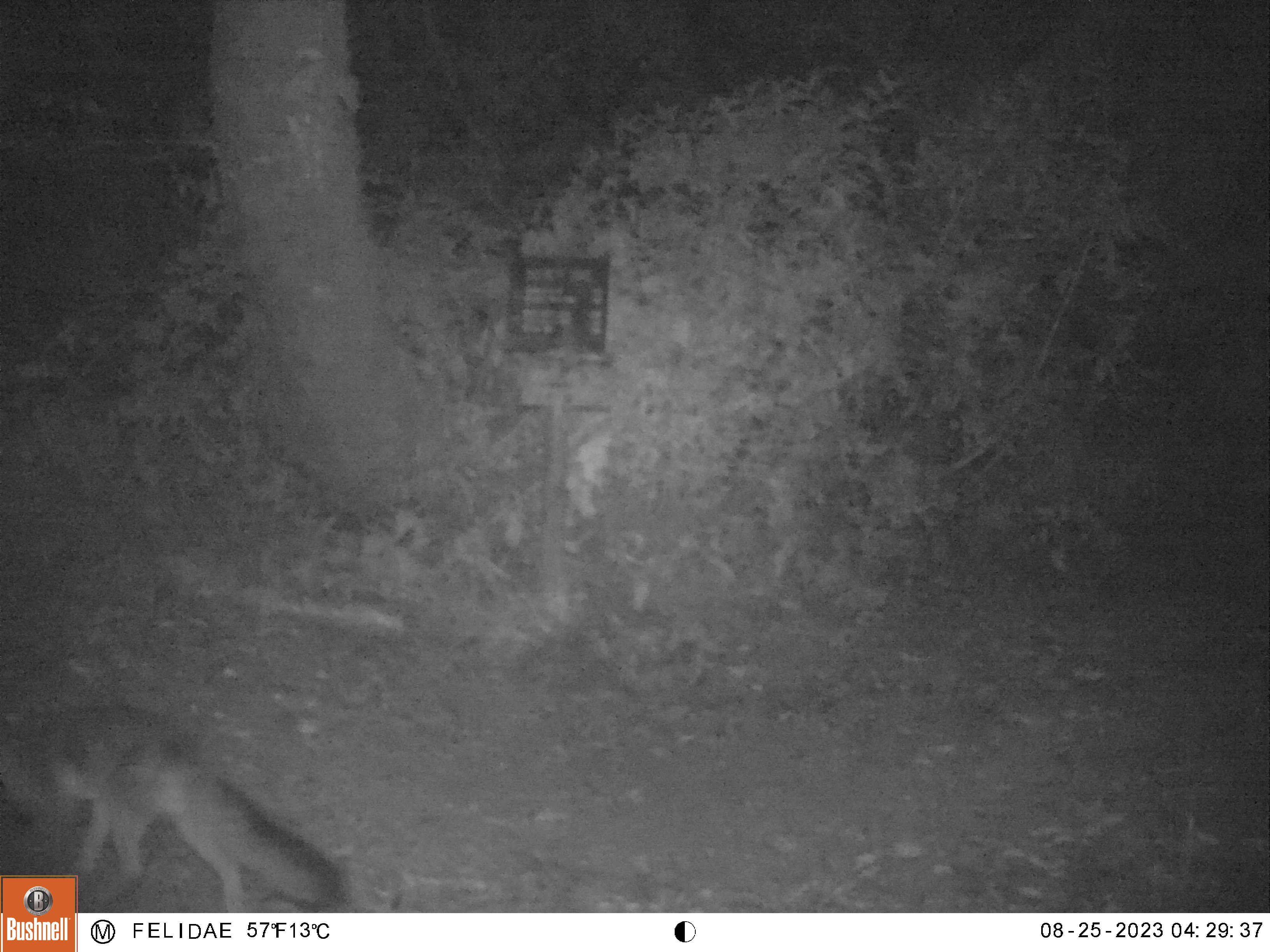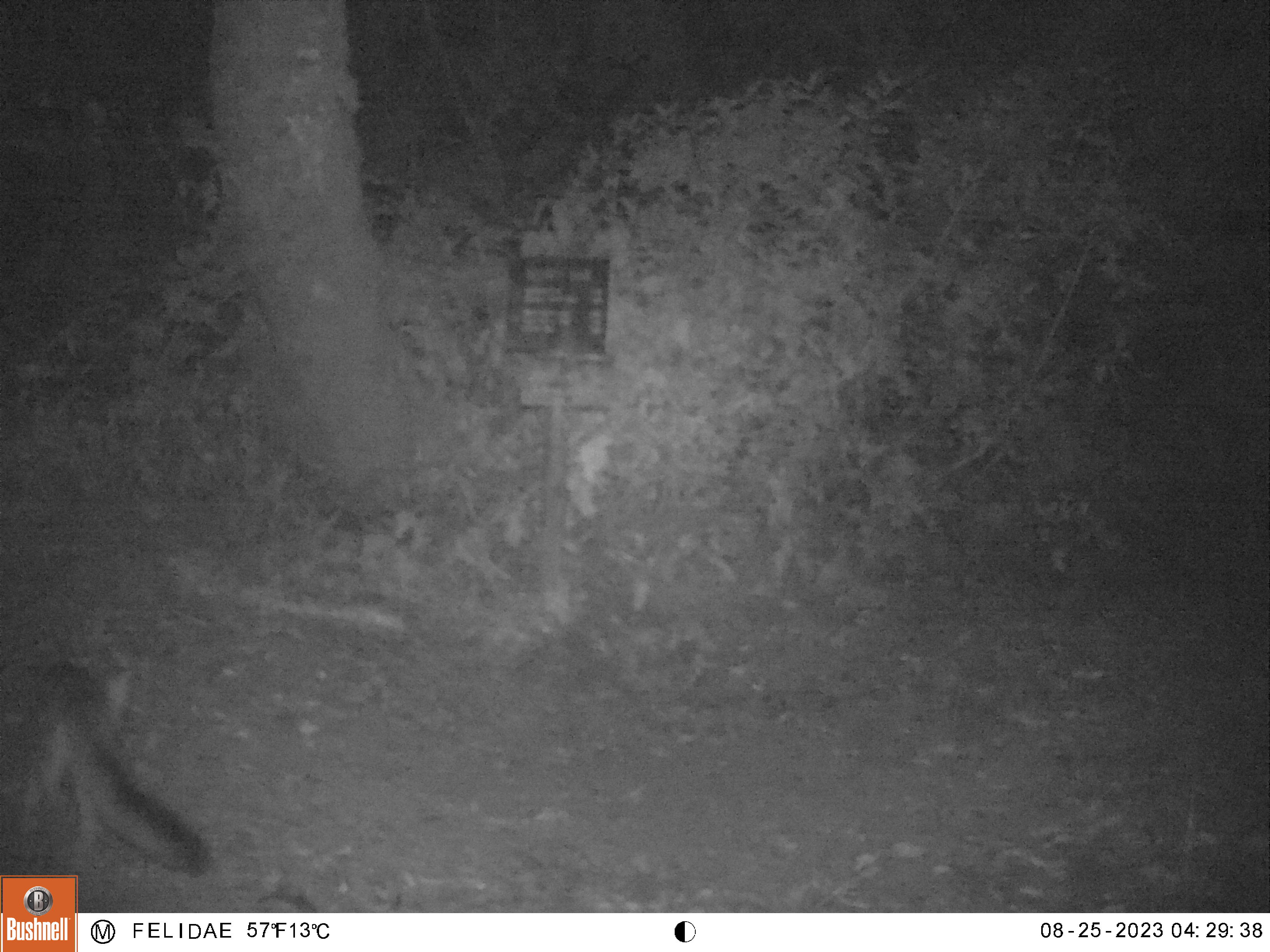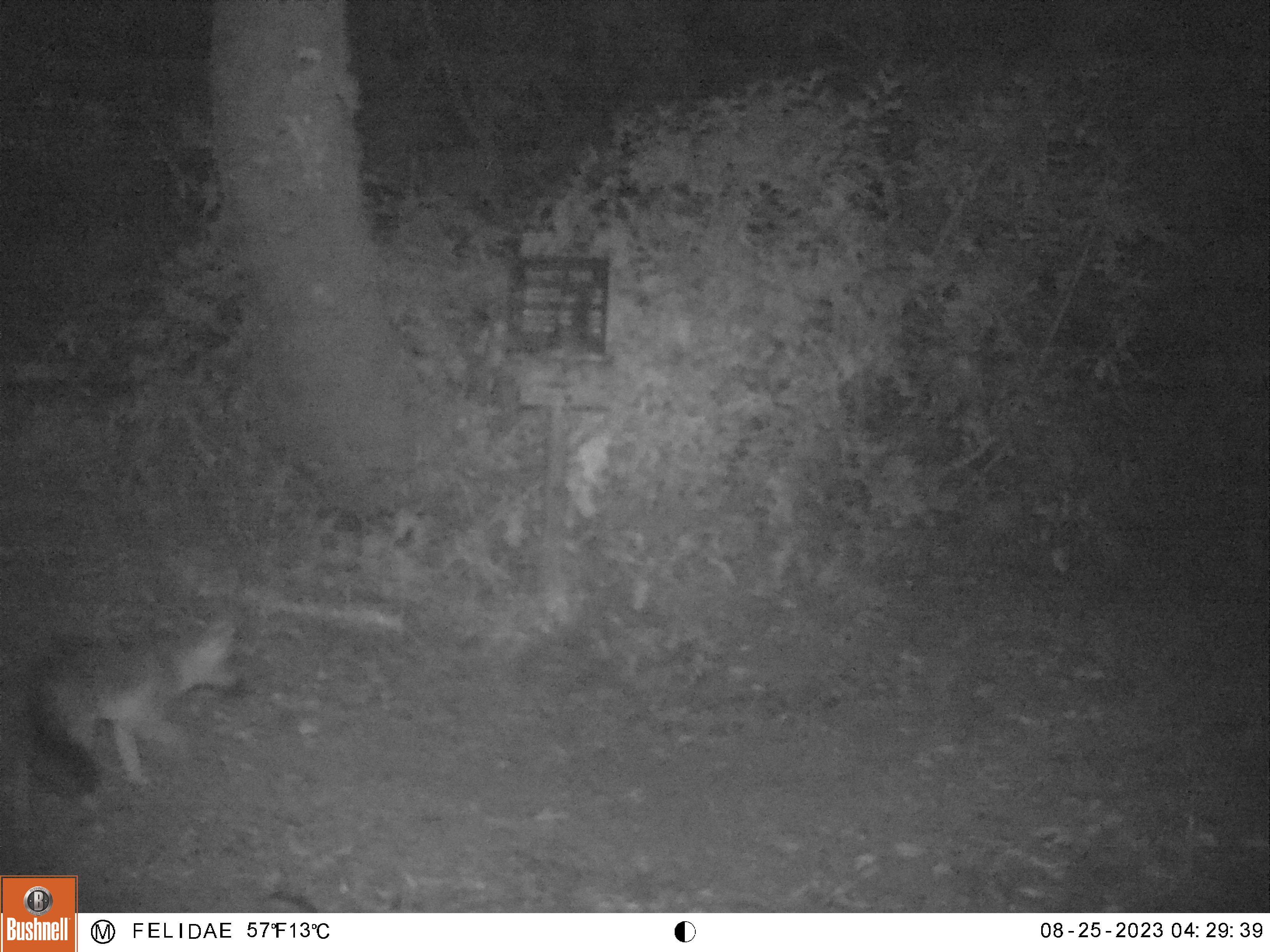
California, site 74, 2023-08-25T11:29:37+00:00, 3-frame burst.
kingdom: Animalia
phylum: Chordata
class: Mammalia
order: Carnivora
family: Canidae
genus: Urocyon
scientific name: Urocyon cinereoargenteus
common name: gray fox